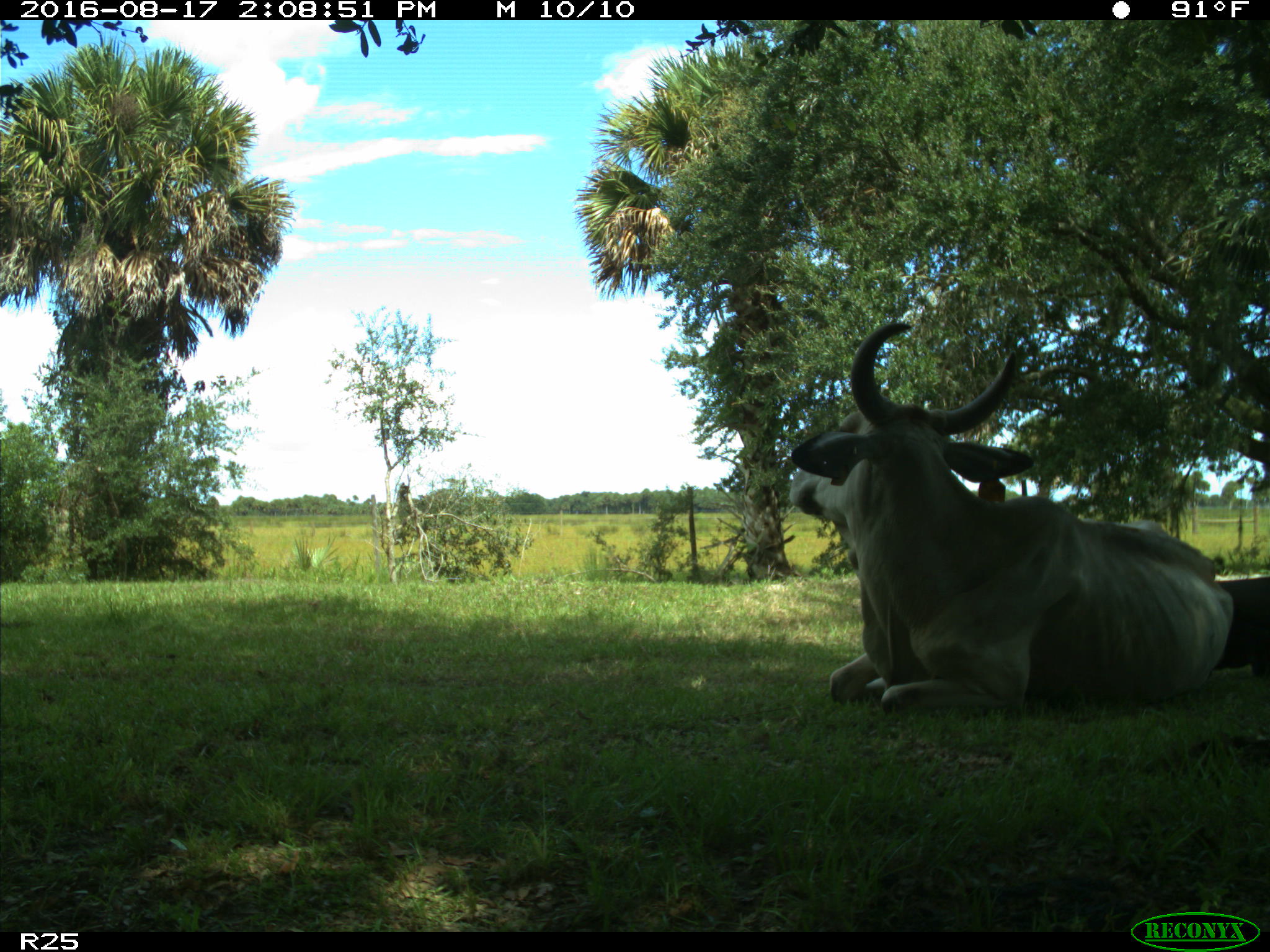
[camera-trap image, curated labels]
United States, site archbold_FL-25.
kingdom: Animalia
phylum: Chordata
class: Mammalia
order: Artiodactyla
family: Bovidae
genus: Bos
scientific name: Bos taurus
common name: domestic cow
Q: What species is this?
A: Bos taurus (domestic cow).